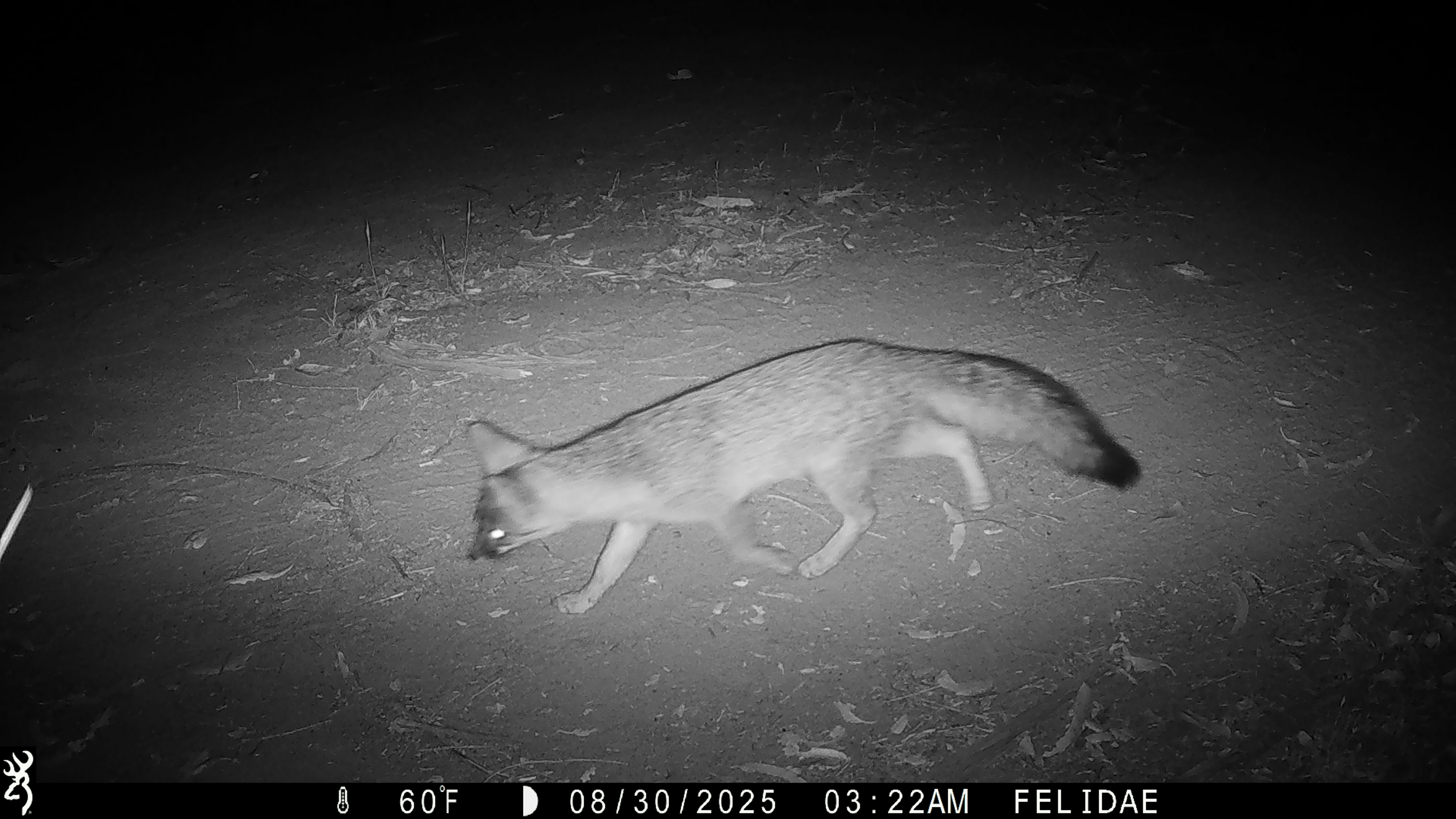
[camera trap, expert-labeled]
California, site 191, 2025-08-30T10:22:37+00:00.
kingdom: Animalia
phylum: Chordata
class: Mammalia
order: Carnivora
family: Canidae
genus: Urocyon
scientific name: Urocyon cinereoargenteus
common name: gray fox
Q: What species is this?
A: Gray fox (Urocyon cinereoargenteus).